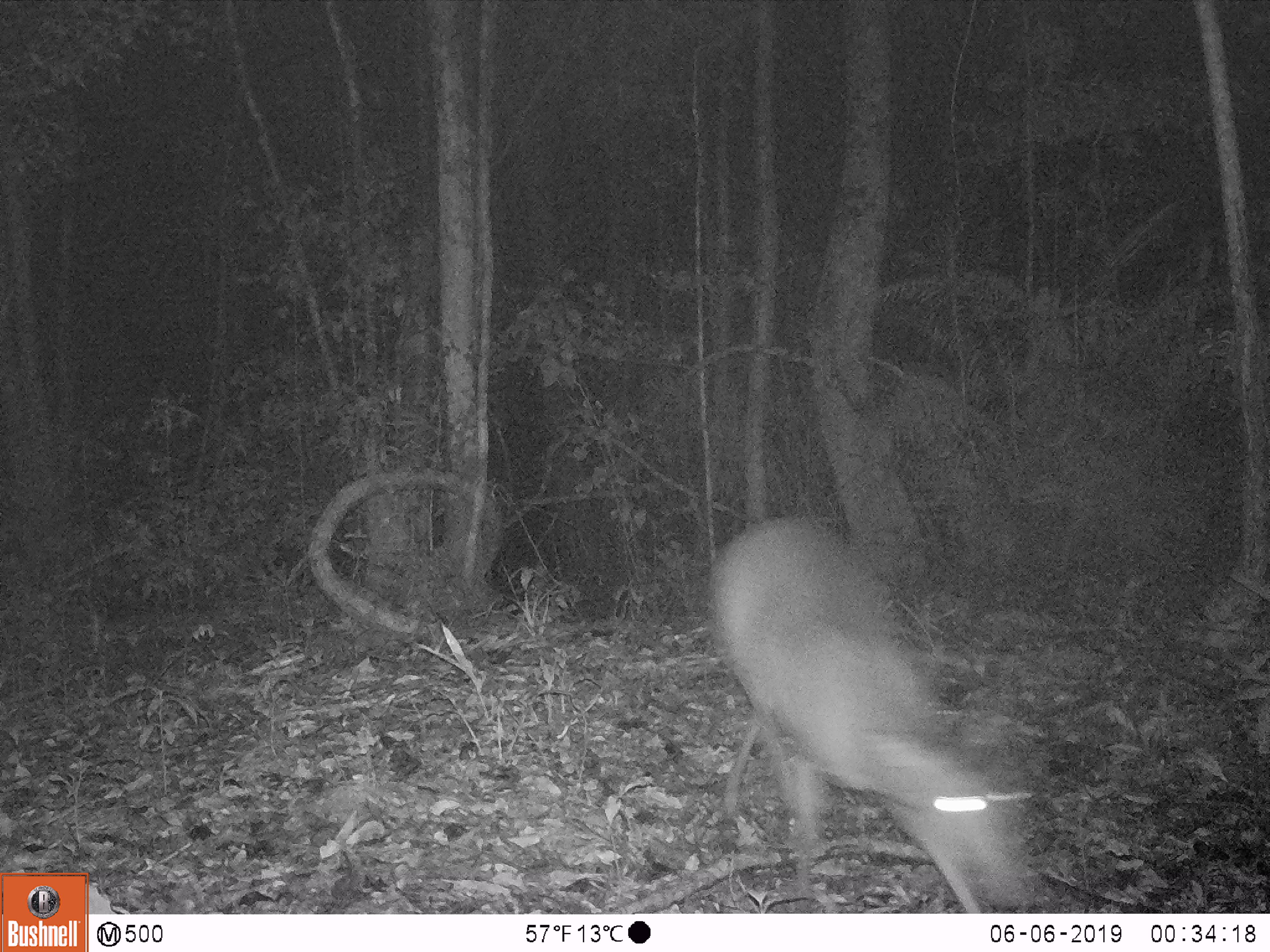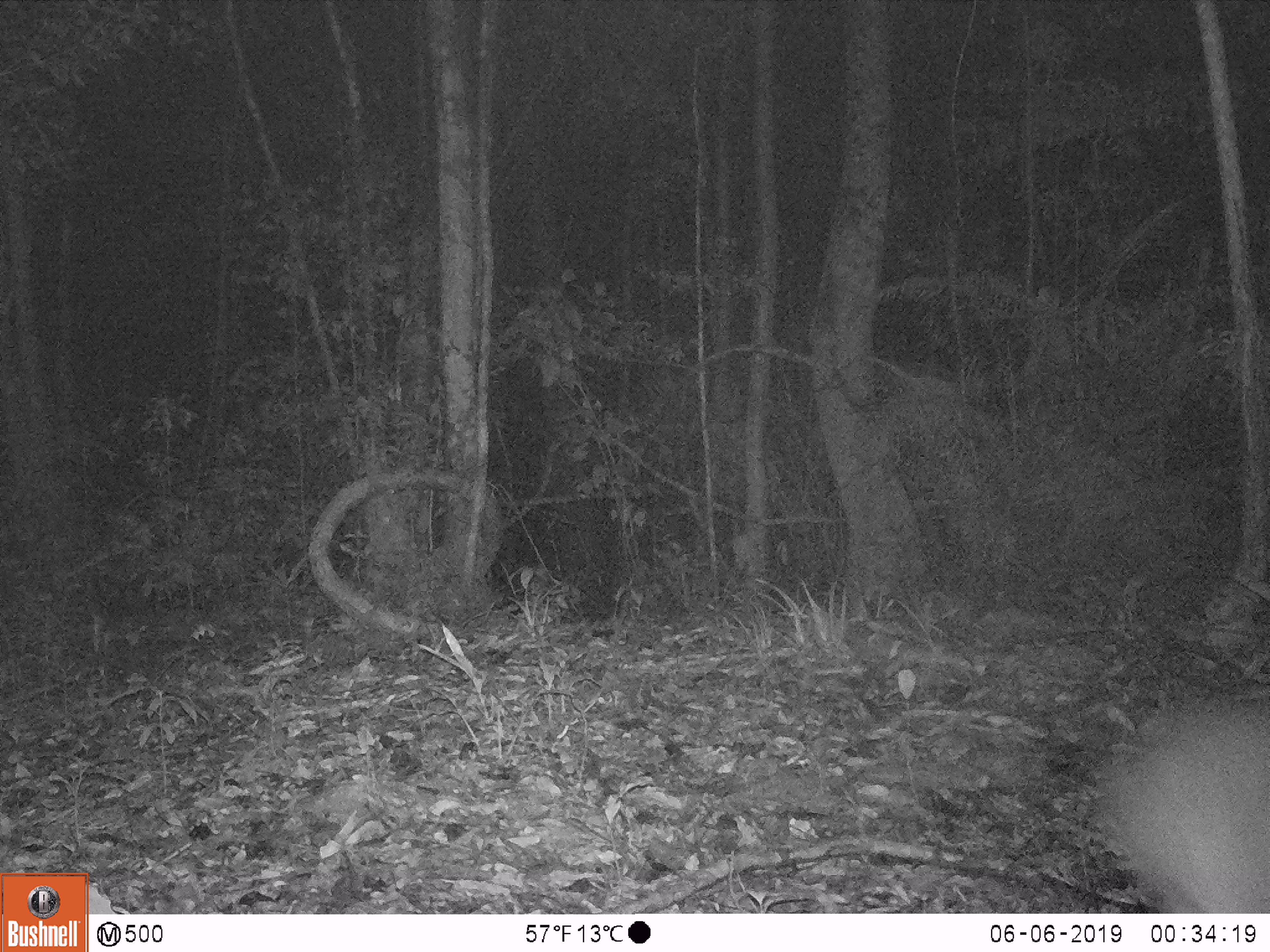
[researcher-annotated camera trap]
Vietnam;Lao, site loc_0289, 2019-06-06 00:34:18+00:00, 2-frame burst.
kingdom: Animalia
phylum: Chordata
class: Mammalia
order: Artiodactyla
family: Cervidae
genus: Muntiacus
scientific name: Muntiacus vuquangensis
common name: large-antlered muntjac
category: large antlered muntjac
Large antlered muntjac (large-antlered muntjac) (Muntiacus vuquangensis). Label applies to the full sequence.